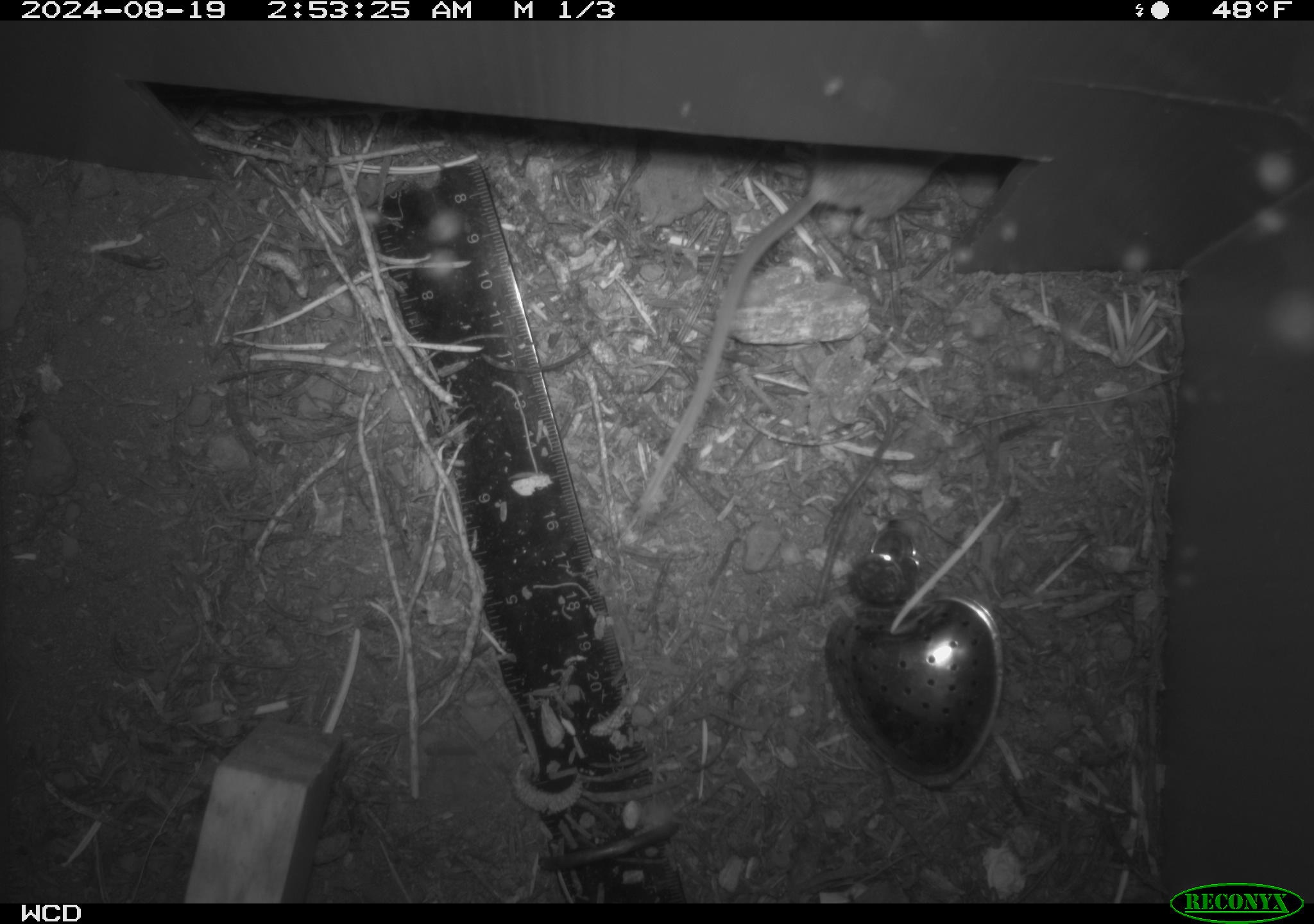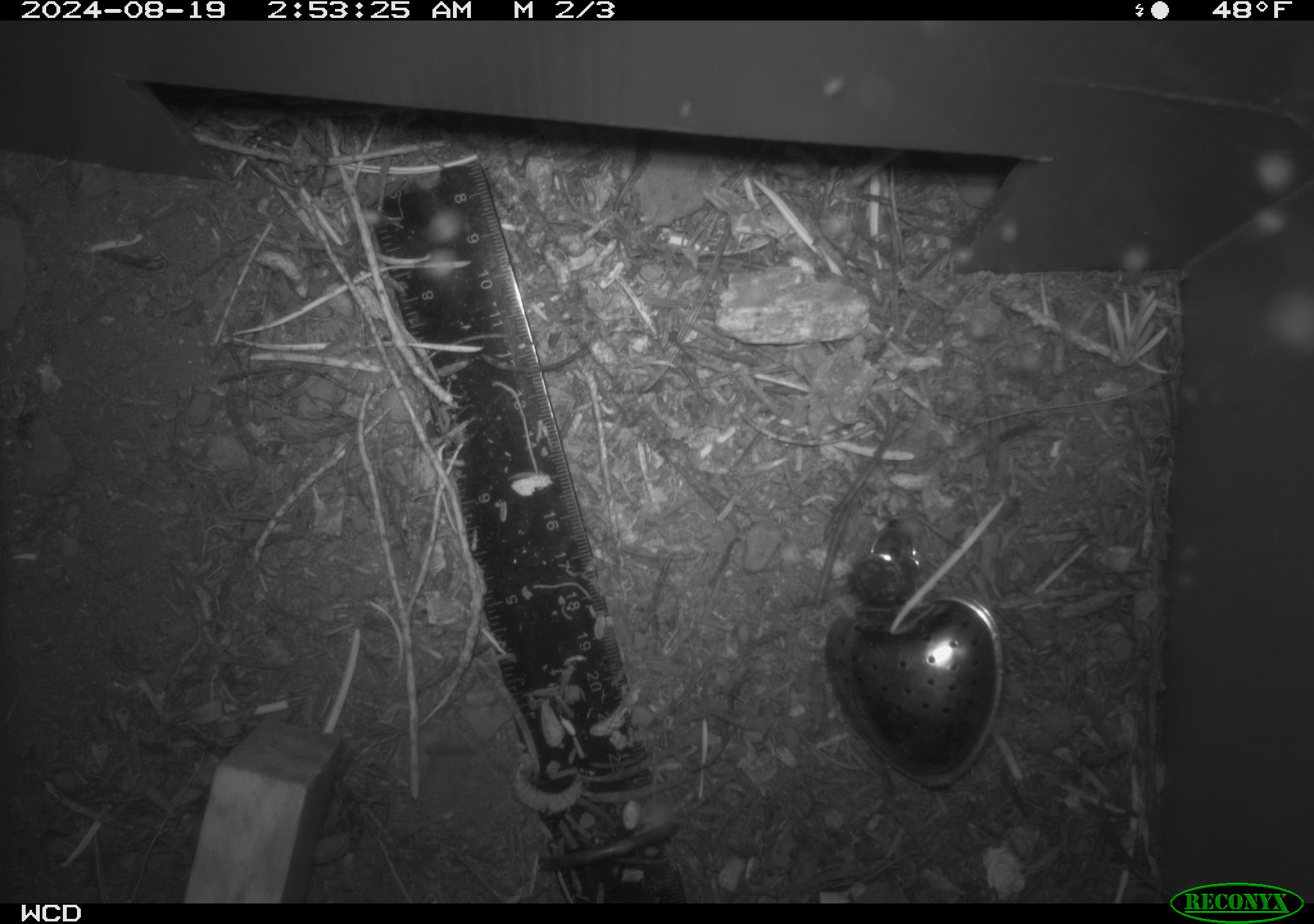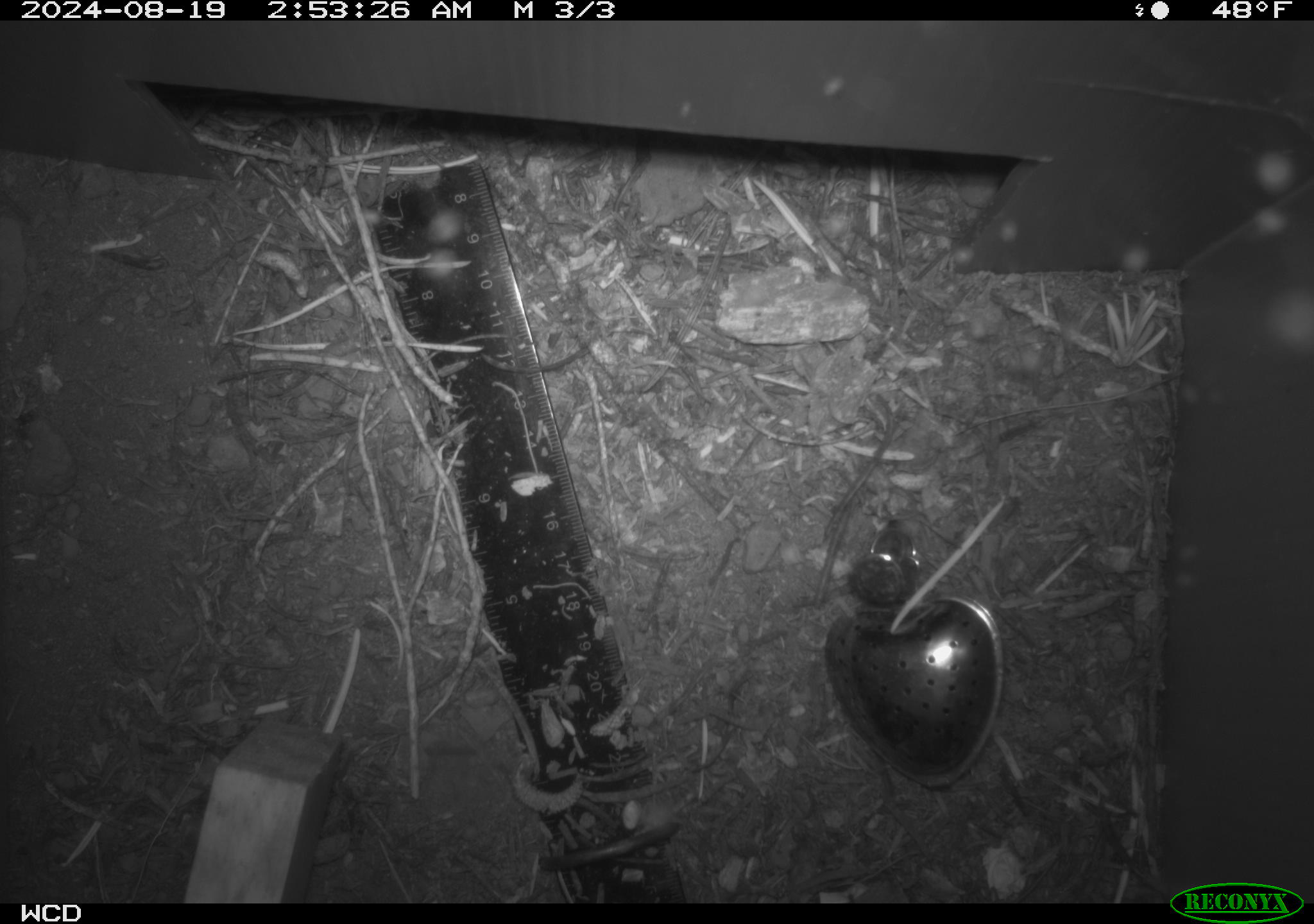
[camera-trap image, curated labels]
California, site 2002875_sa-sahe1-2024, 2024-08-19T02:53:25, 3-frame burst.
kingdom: Animalia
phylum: Chordata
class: Mammalia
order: Rodentia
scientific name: Rodentia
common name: mouse species